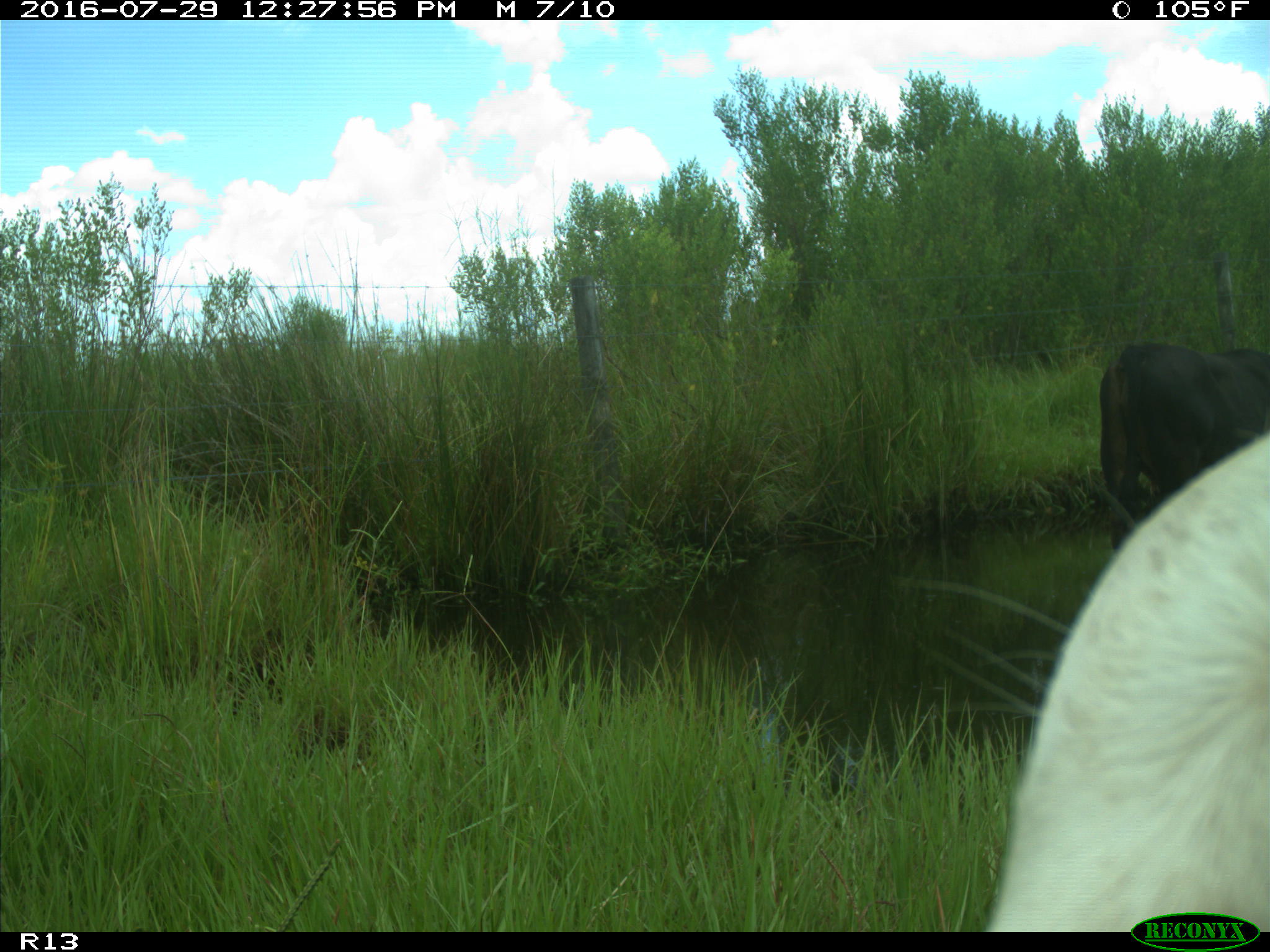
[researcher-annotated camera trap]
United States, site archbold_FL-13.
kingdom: Animalia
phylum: Chordata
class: Mammalia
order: Artiodactyla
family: Bovidae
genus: Bos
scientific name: Bos taurus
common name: domestic cow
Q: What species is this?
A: Bos taurus (domestic cow).